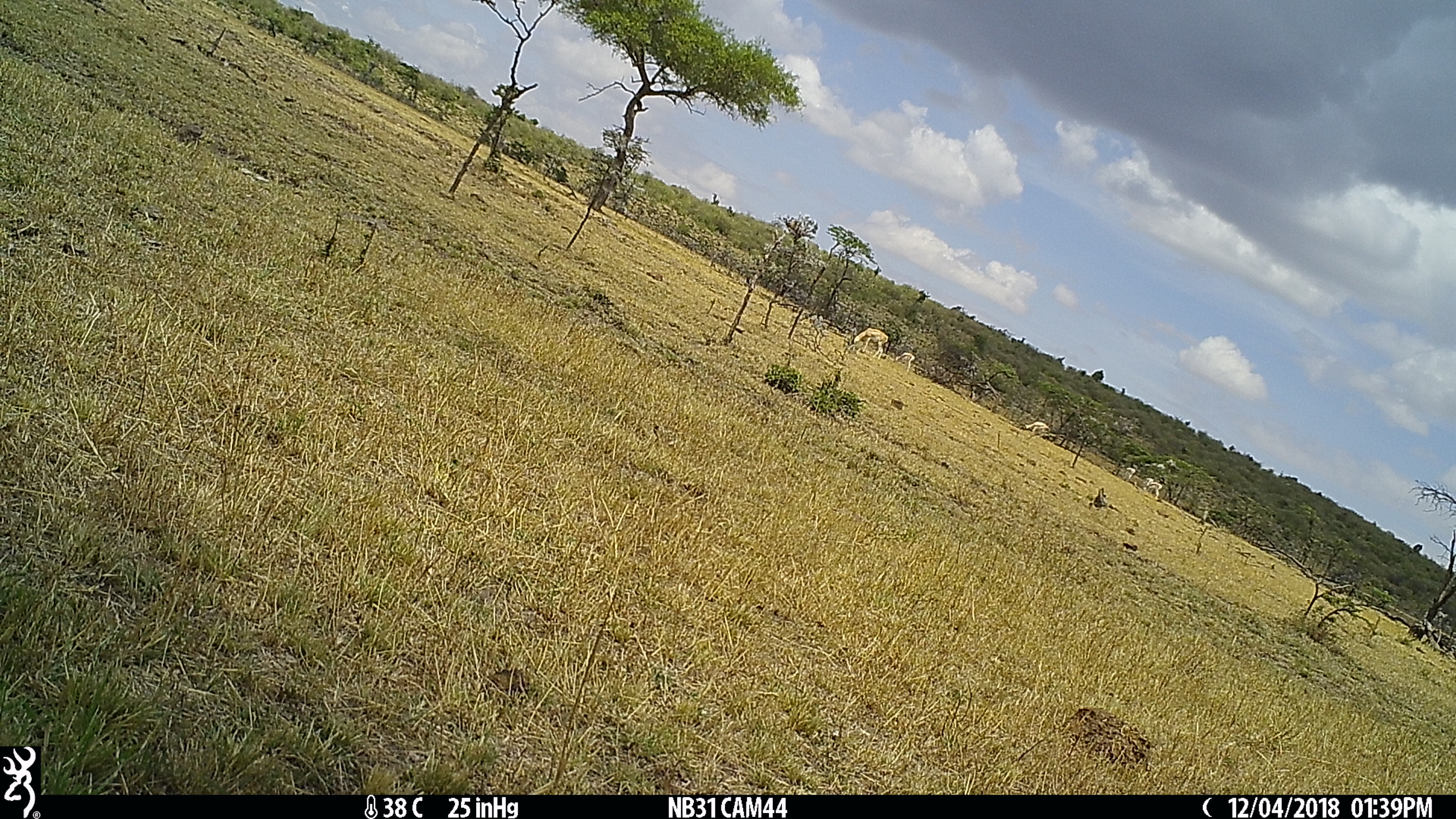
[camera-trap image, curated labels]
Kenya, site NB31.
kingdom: Animalia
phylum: Chordata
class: Mammalia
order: Artiodactyla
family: Bovidae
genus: Nanger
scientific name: Nanger granti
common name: grant's gazelle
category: gazelle grants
Gazelle grants (grant's gazelle) (Nanger granti).